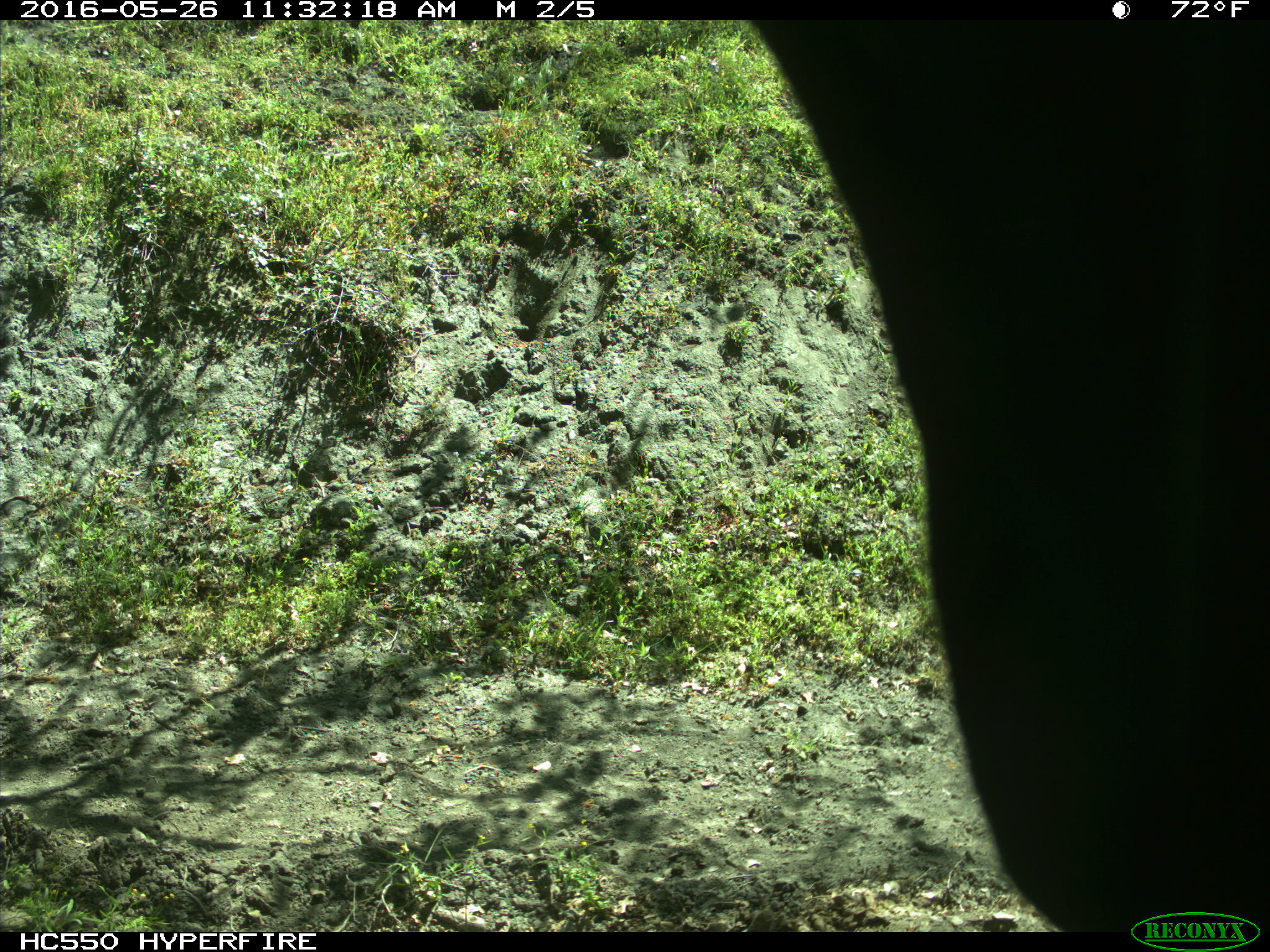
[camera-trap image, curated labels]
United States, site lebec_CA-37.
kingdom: Animalia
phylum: Chordata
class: Mammalia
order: Artiodactyla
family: Bovidae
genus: Bos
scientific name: Bos taurus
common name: domestic cow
Bos taurus (domestic cow).